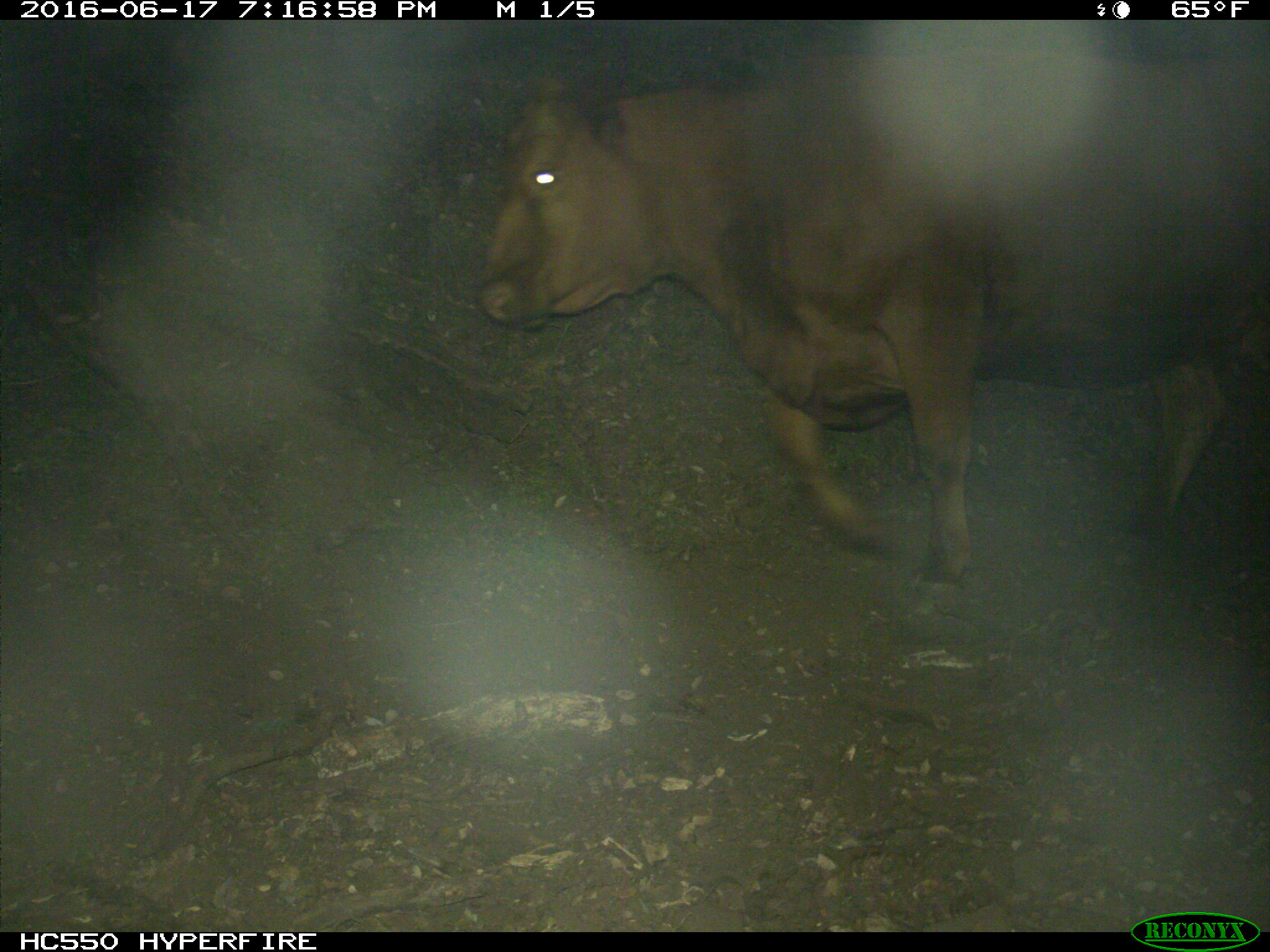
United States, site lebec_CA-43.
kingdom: Animalia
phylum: Chordata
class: Mammalia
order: Artiodactyla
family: Bovidae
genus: Bos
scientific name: Bos taurus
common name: domestic cow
Bos taurus (domestic cow).